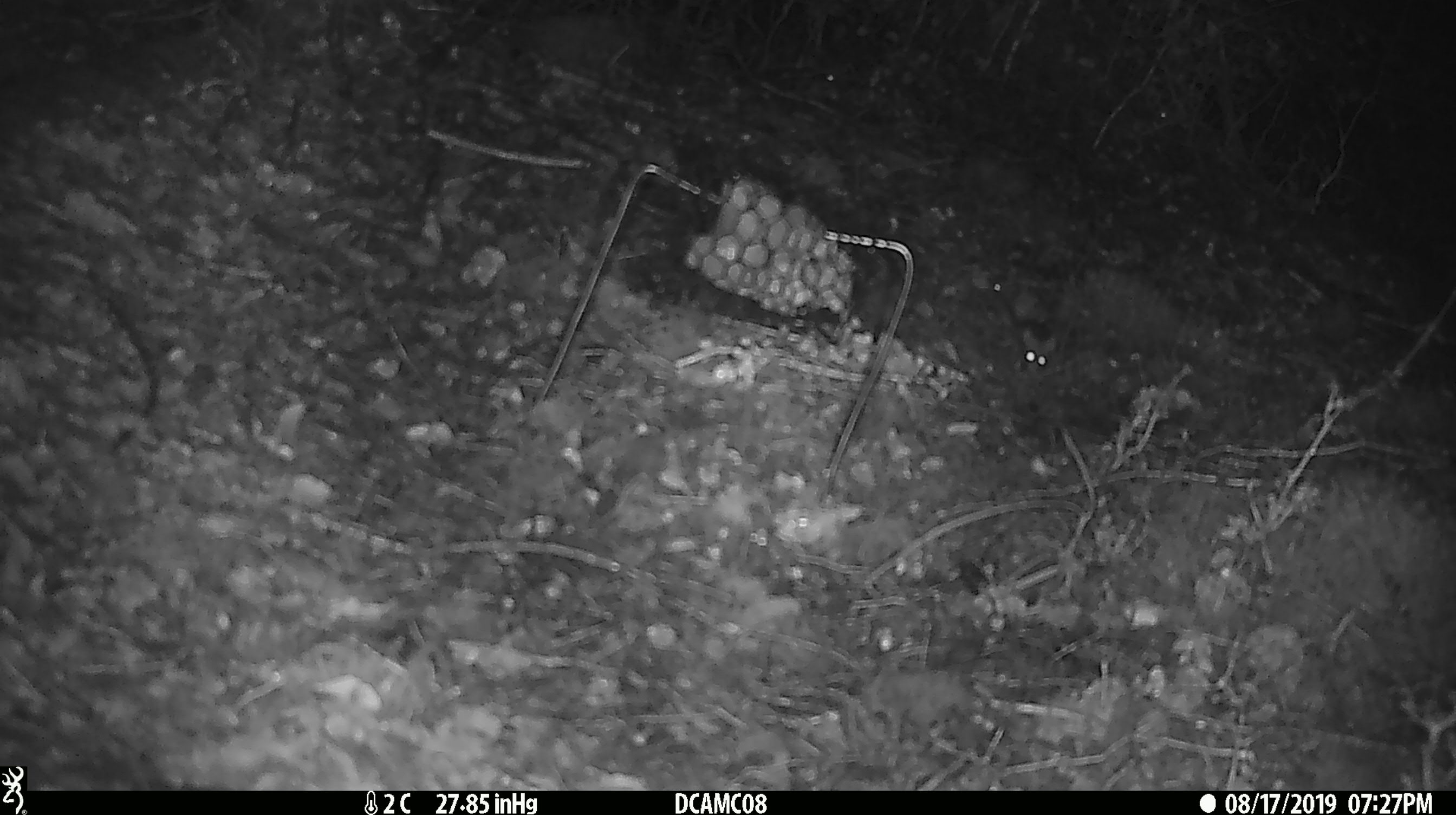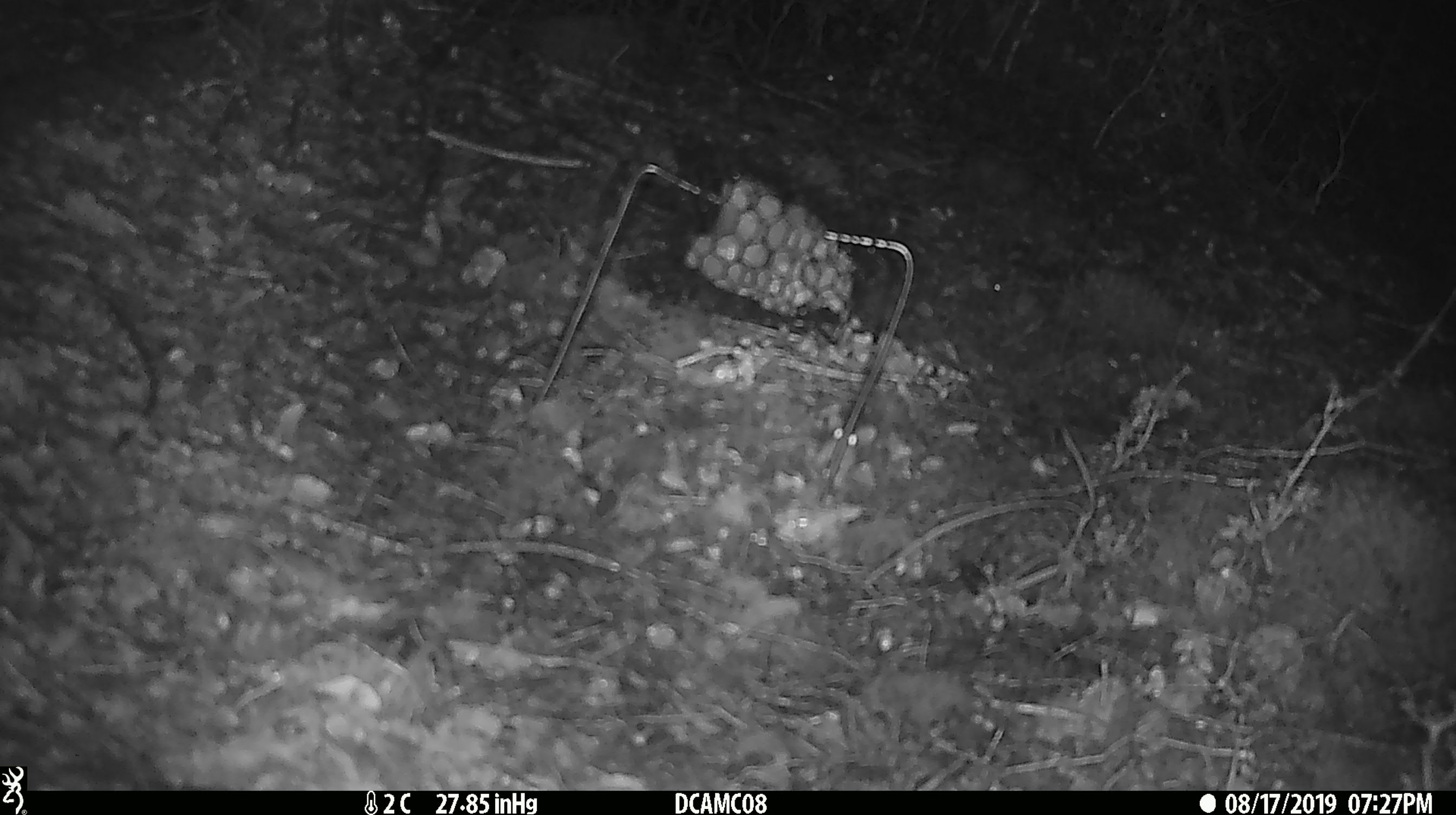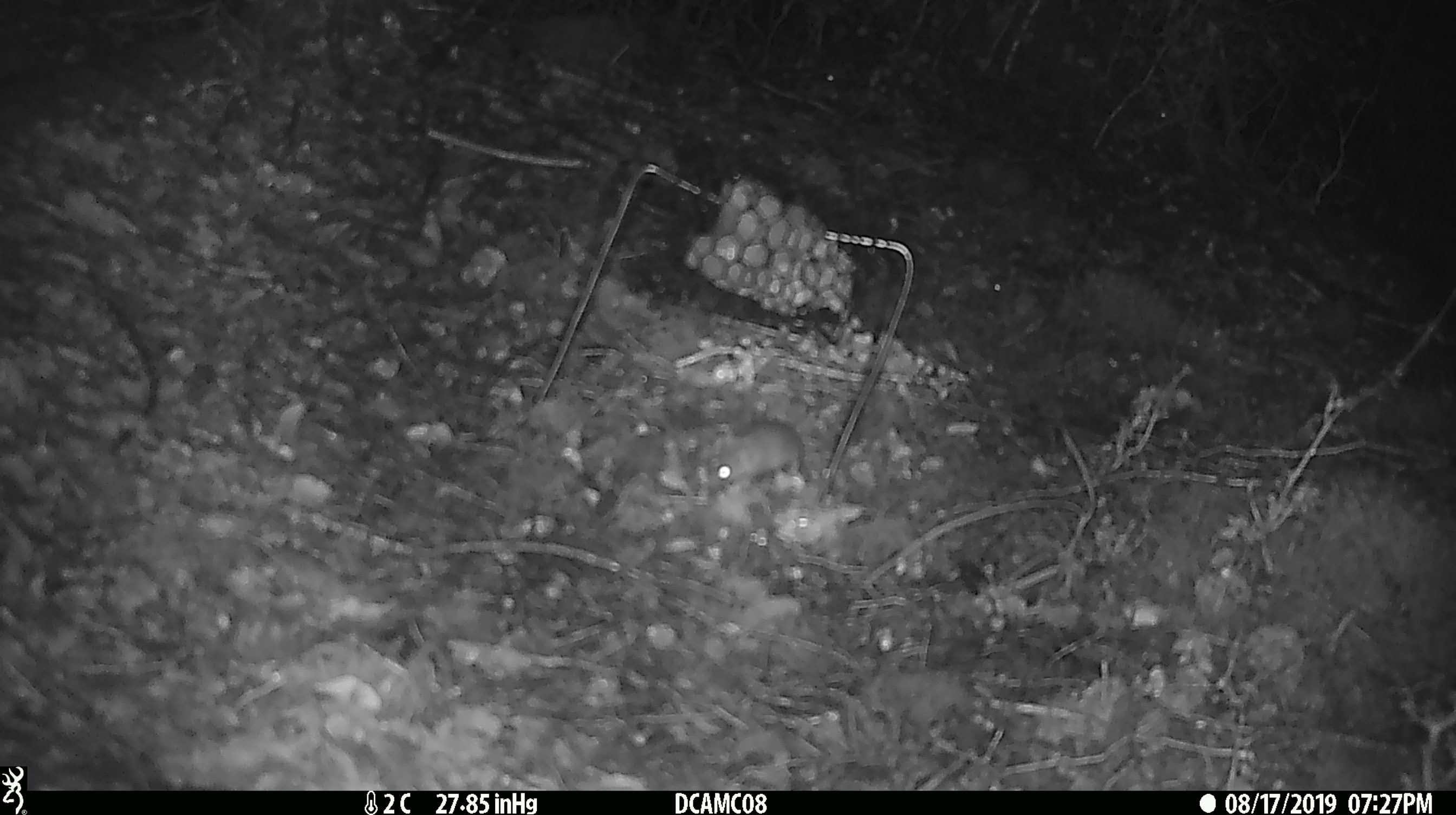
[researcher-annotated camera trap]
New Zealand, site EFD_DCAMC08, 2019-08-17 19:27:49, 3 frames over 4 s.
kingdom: Animalia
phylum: Chordata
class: Mammalia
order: Rodentia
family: Muridae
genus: Mus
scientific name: Mus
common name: mouse